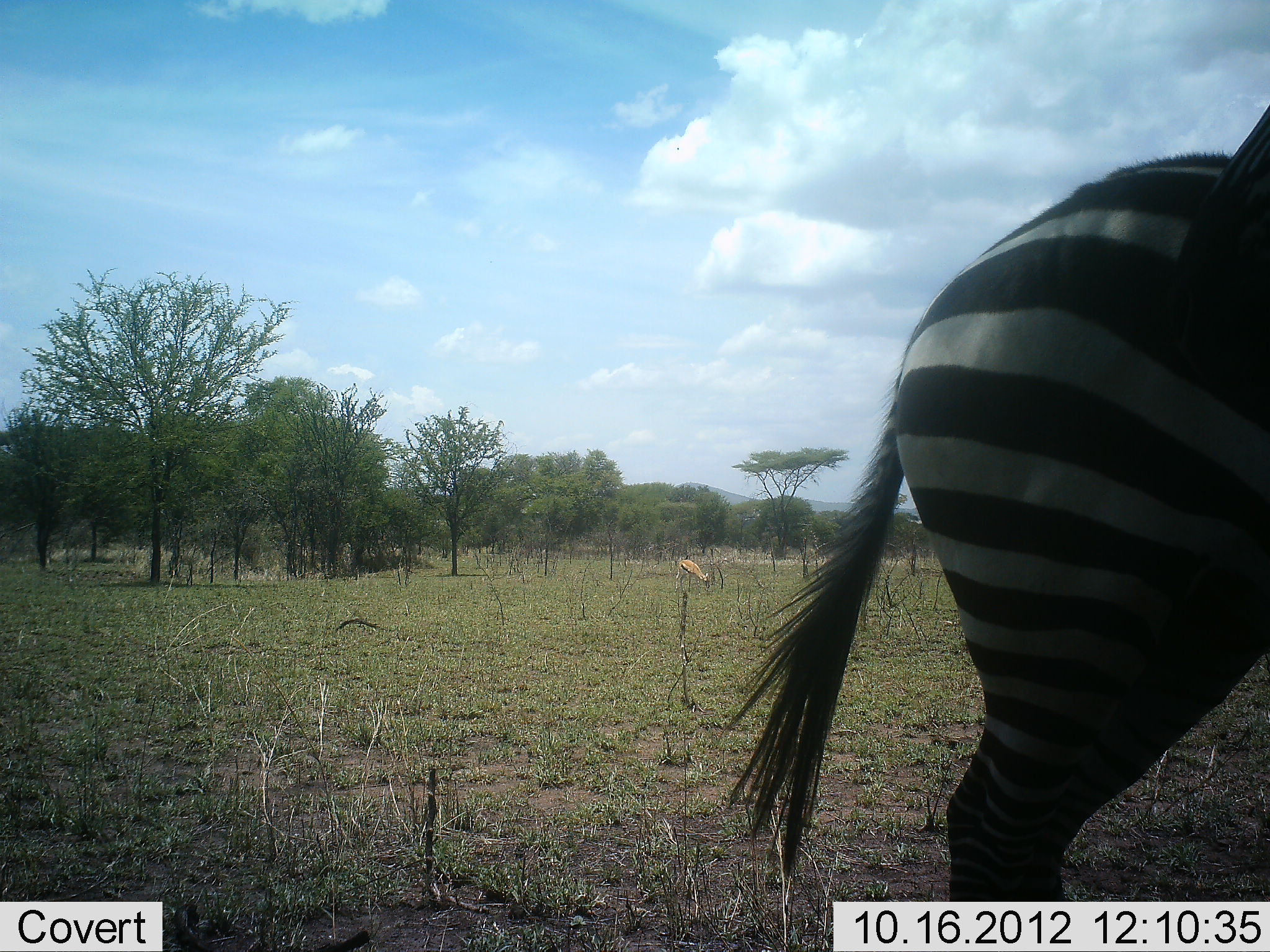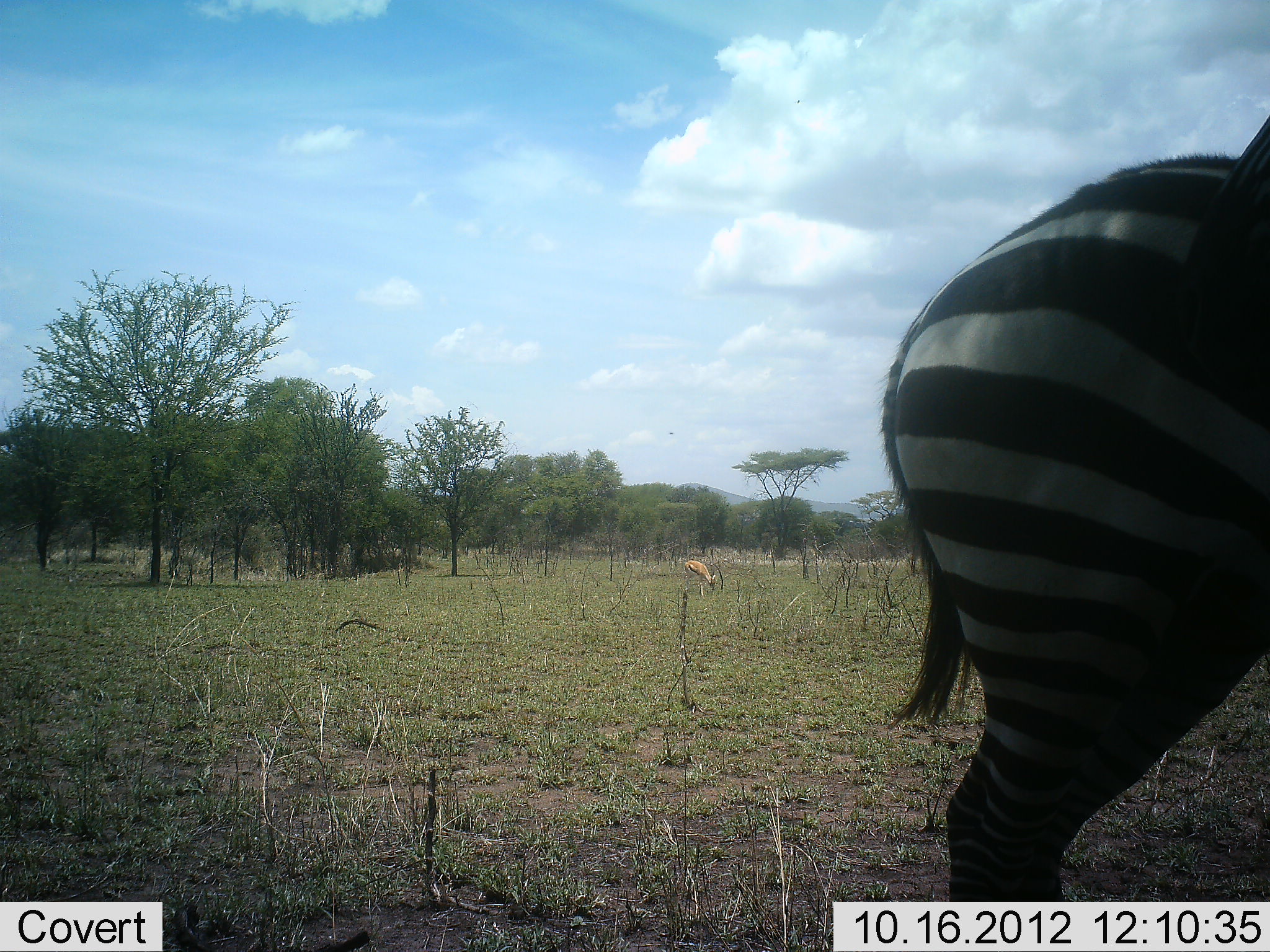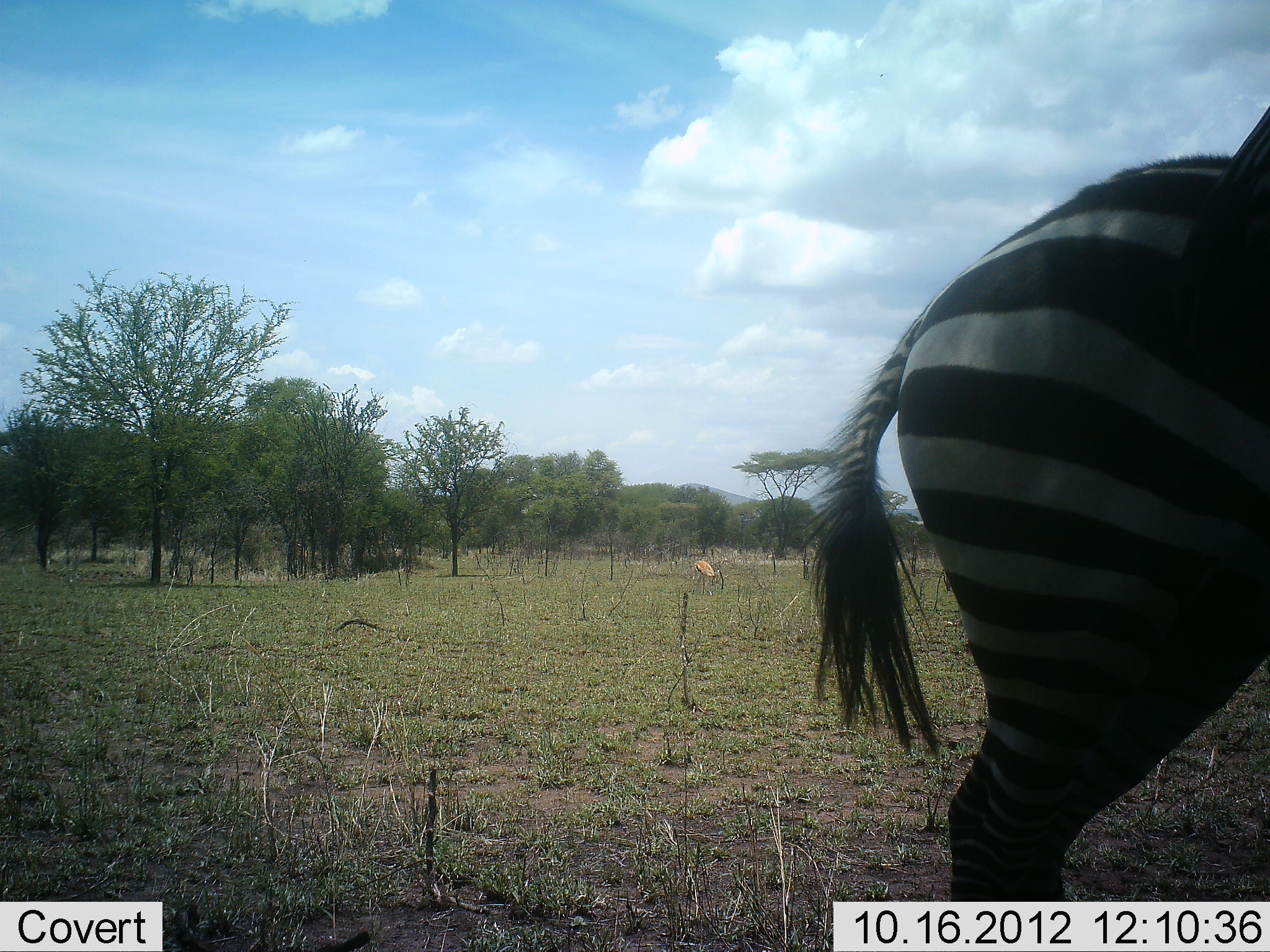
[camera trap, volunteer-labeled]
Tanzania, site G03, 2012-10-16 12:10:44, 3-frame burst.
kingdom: Animalia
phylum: Chordata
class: Mammalia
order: Artiodactyla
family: Bovidae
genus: Eudorcas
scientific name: Eudorcas thomsonii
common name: thomson's gazelle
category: gazellethomsons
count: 1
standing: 0%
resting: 0%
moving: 20%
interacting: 0%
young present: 0%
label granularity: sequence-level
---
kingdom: Animalia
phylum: Chordata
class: Mammalia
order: Perissodactyla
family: Equidae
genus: Equus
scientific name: Equus quagga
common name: plains zebra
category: zebra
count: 1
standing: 91%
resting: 0%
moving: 9%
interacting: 18%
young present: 0%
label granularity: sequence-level